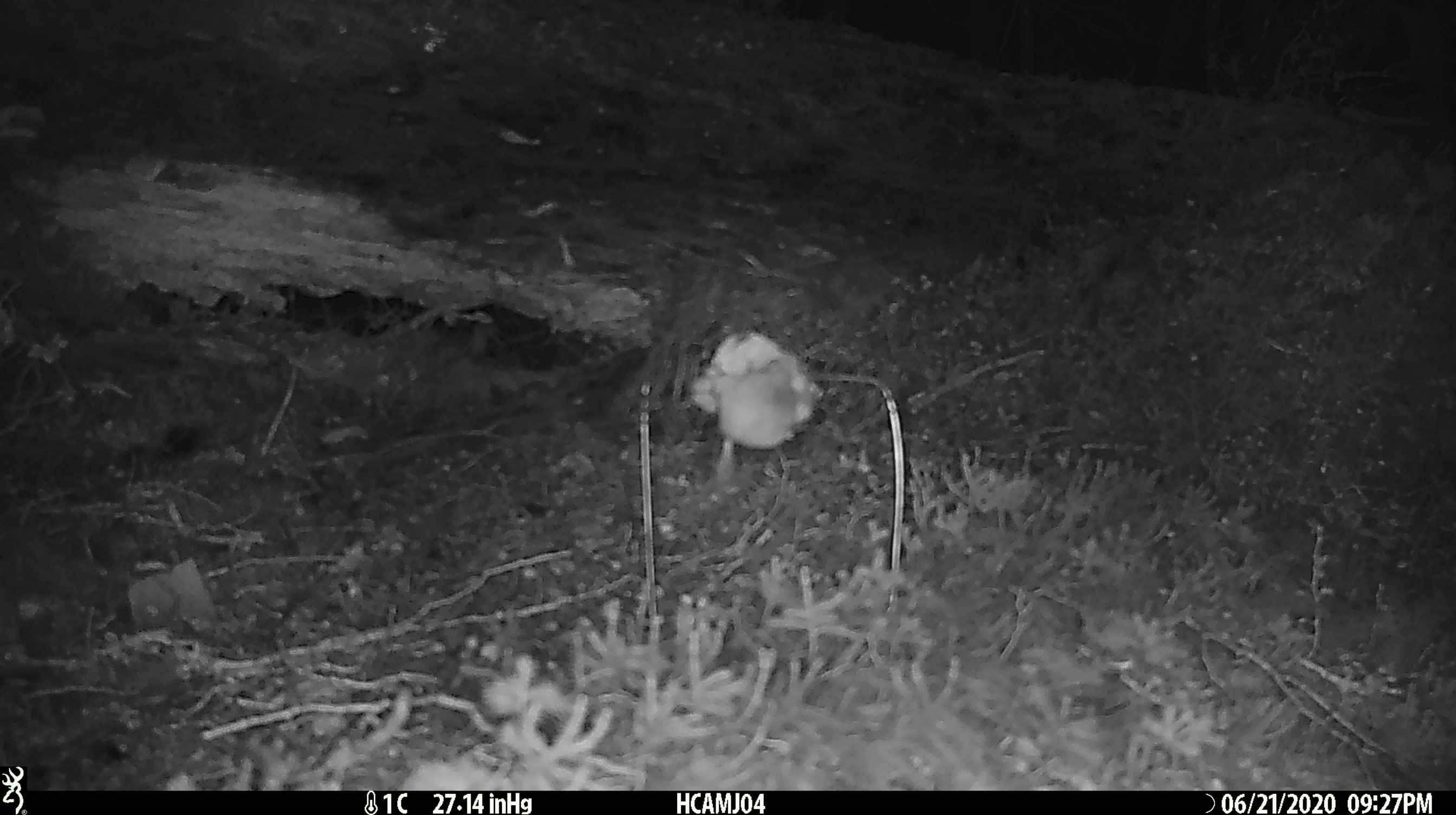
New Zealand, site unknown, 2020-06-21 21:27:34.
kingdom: Animalia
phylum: Chordata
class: Mammalia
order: Rodentia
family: Muridae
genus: Mus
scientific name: Mus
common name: mouse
Mouse (Mus).